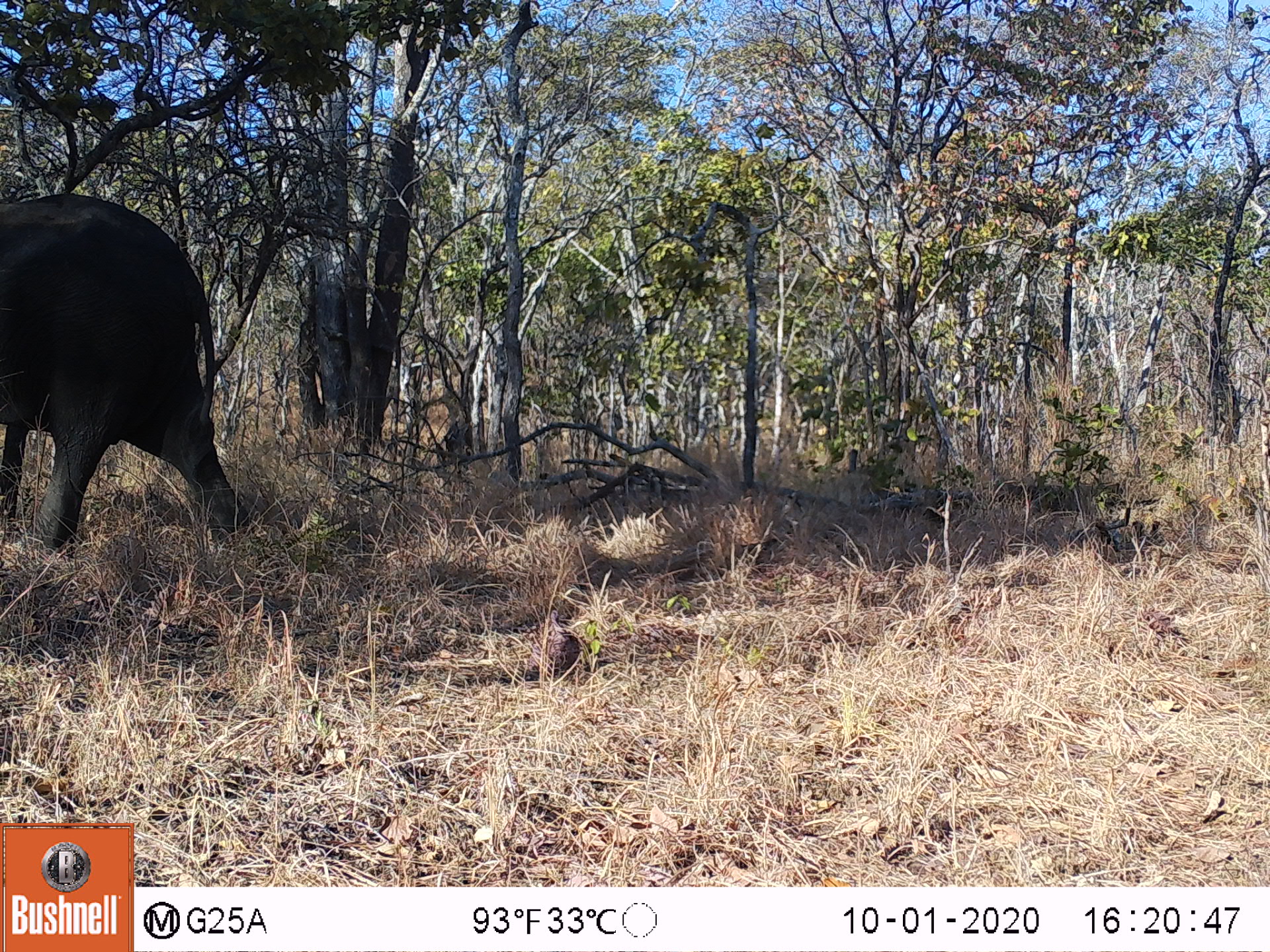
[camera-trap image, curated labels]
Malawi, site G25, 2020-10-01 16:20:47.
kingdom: Animalia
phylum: Chordata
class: Mammalia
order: Proboscidea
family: Elephantidae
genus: Loxodonta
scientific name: Loxodonta africana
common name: african savanna elephant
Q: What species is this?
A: African savanna elephant (Loxodonta africana).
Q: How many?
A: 1.